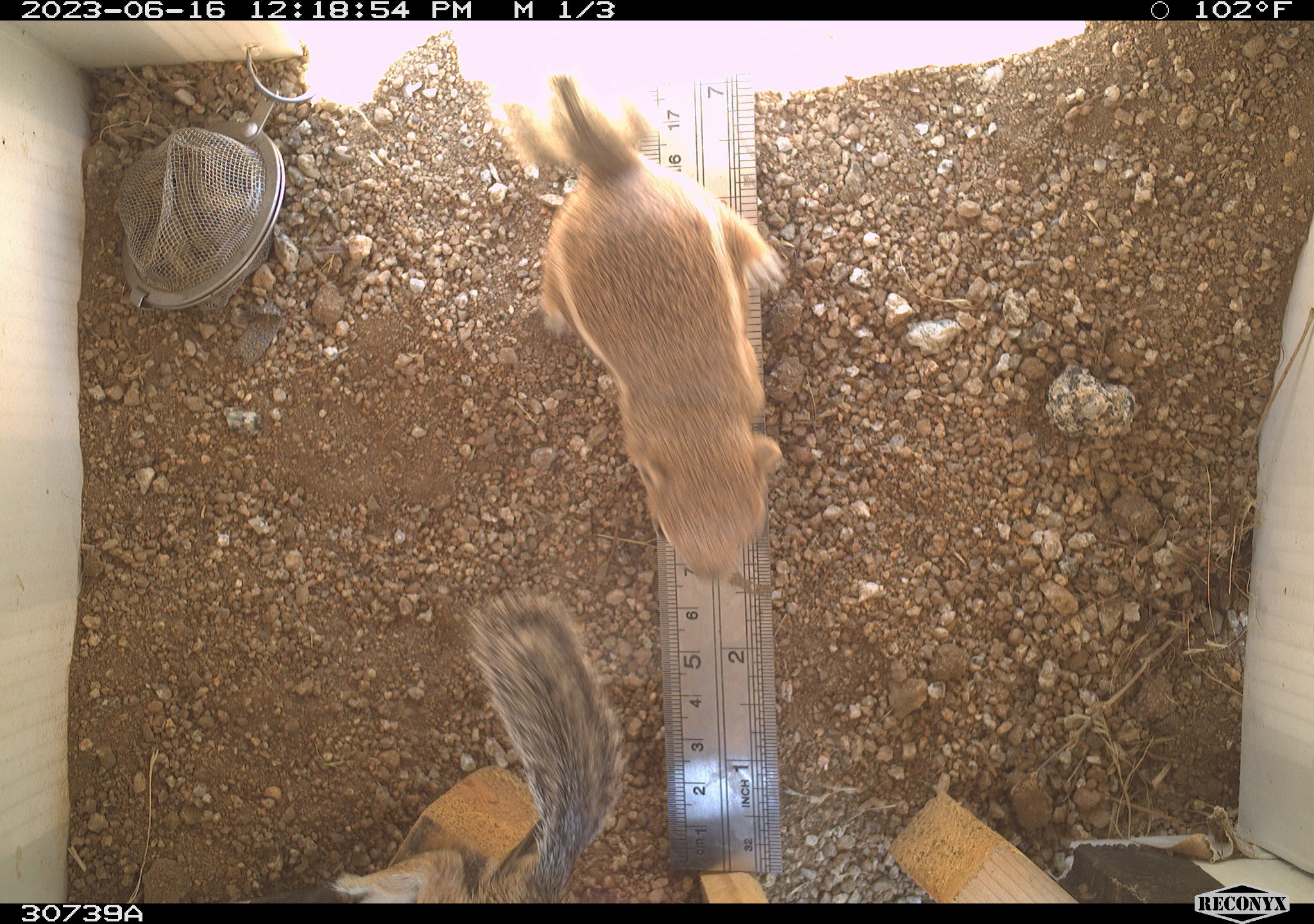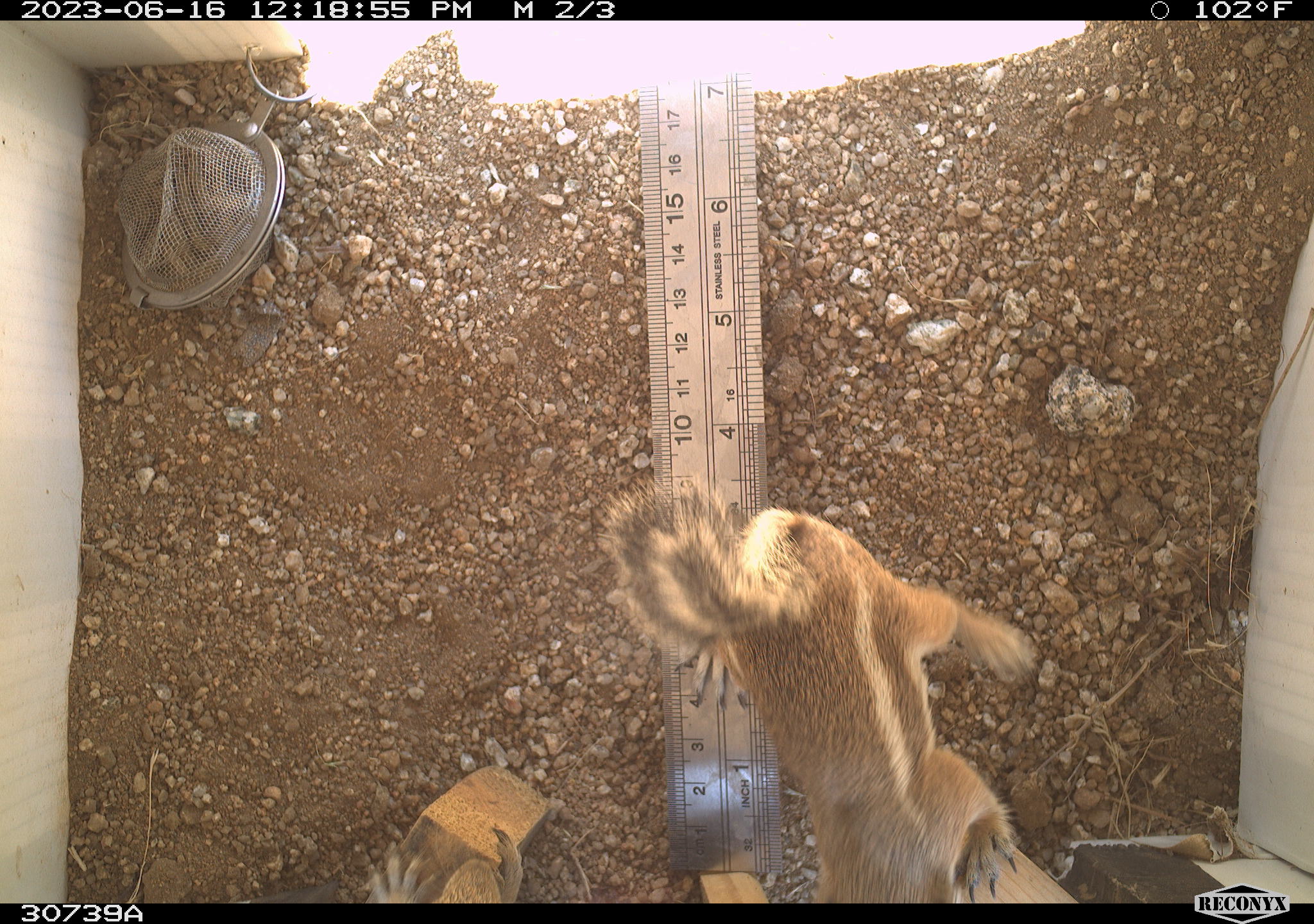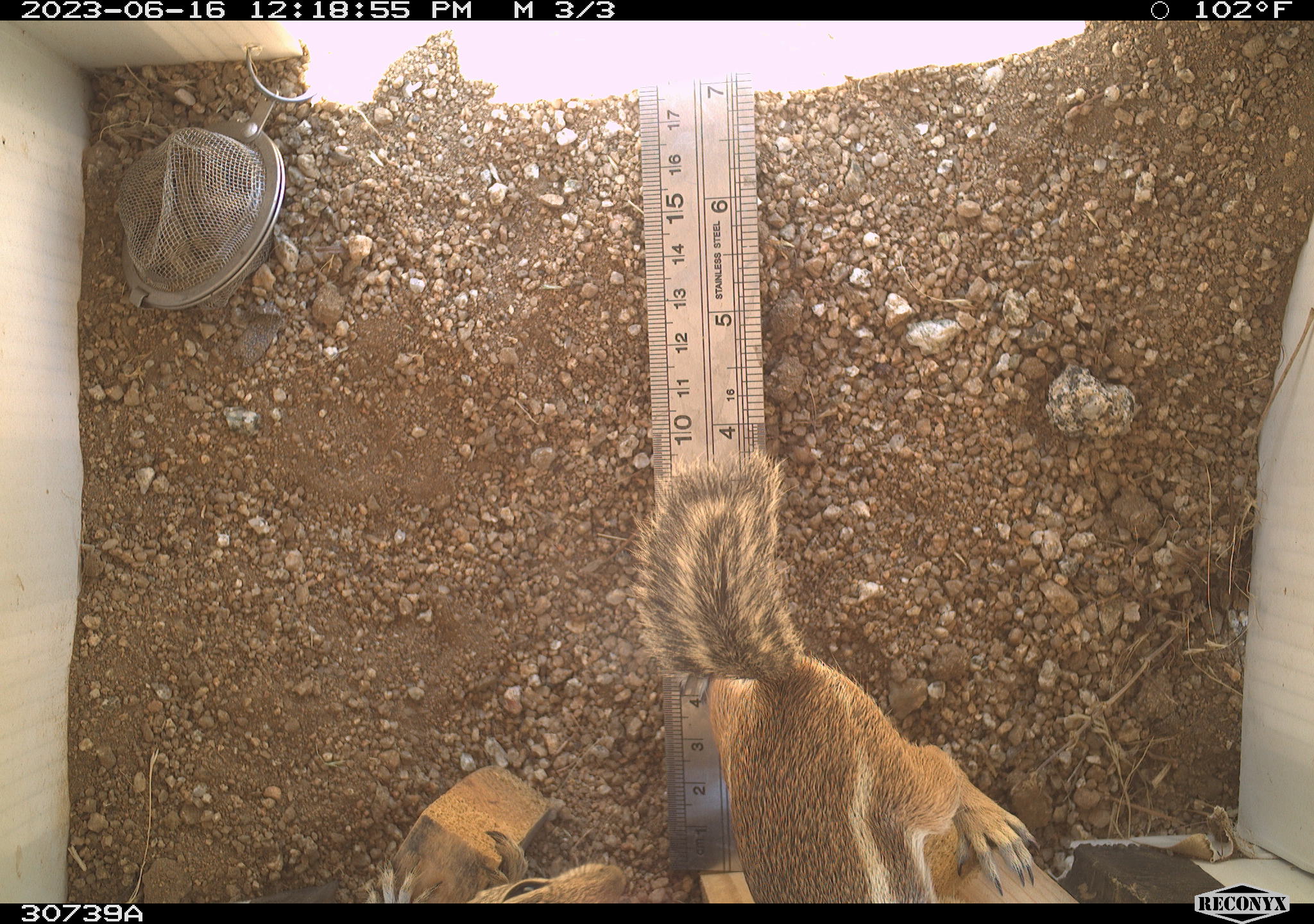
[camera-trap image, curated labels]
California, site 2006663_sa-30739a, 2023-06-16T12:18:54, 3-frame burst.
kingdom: Animalia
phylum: Chordata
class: Mammalia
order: Rodentia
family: Sciuridae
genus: Ammospermophilus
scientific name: Ammospermophilus leucurus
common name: white-tailed antelope squirrel